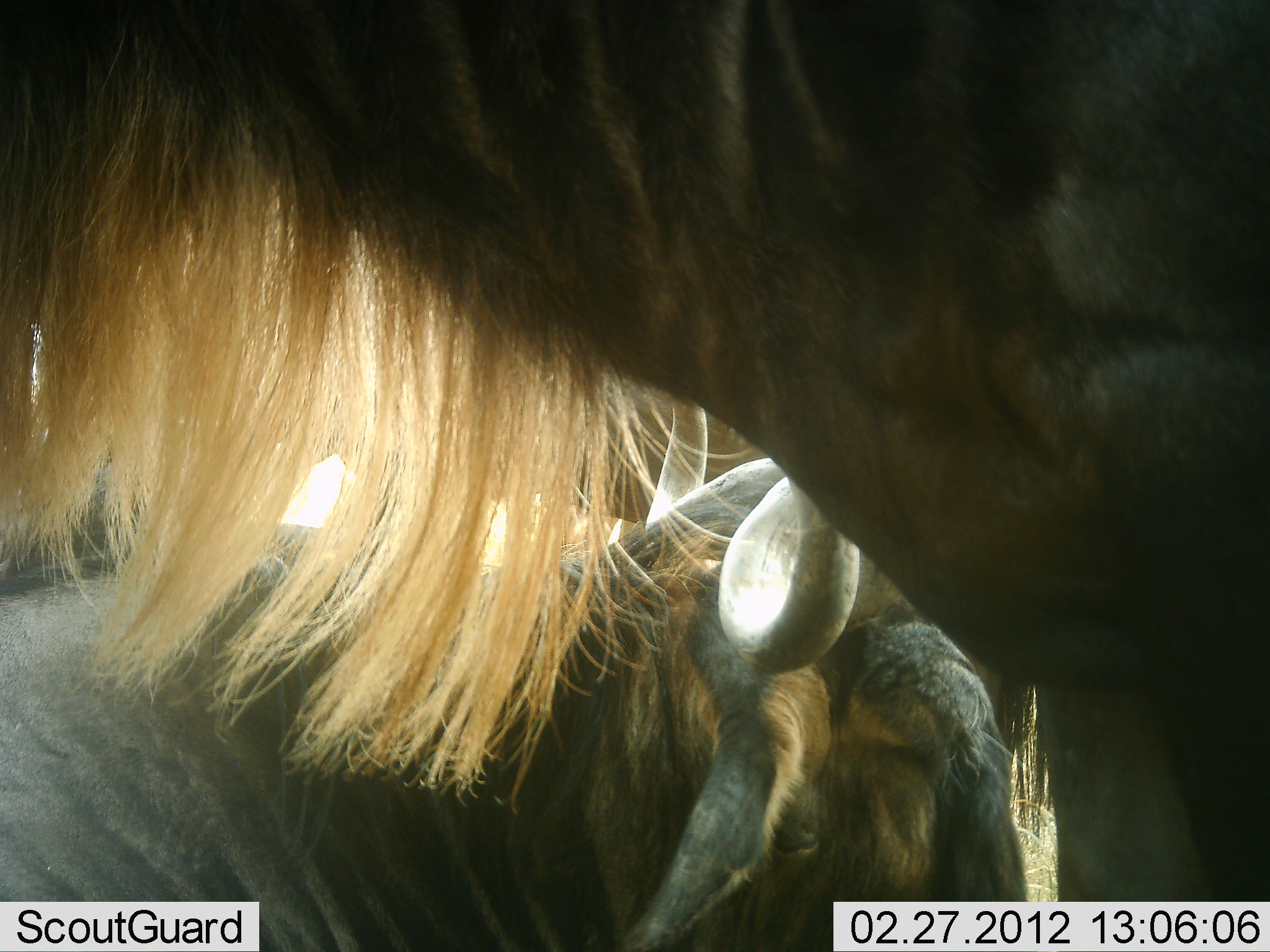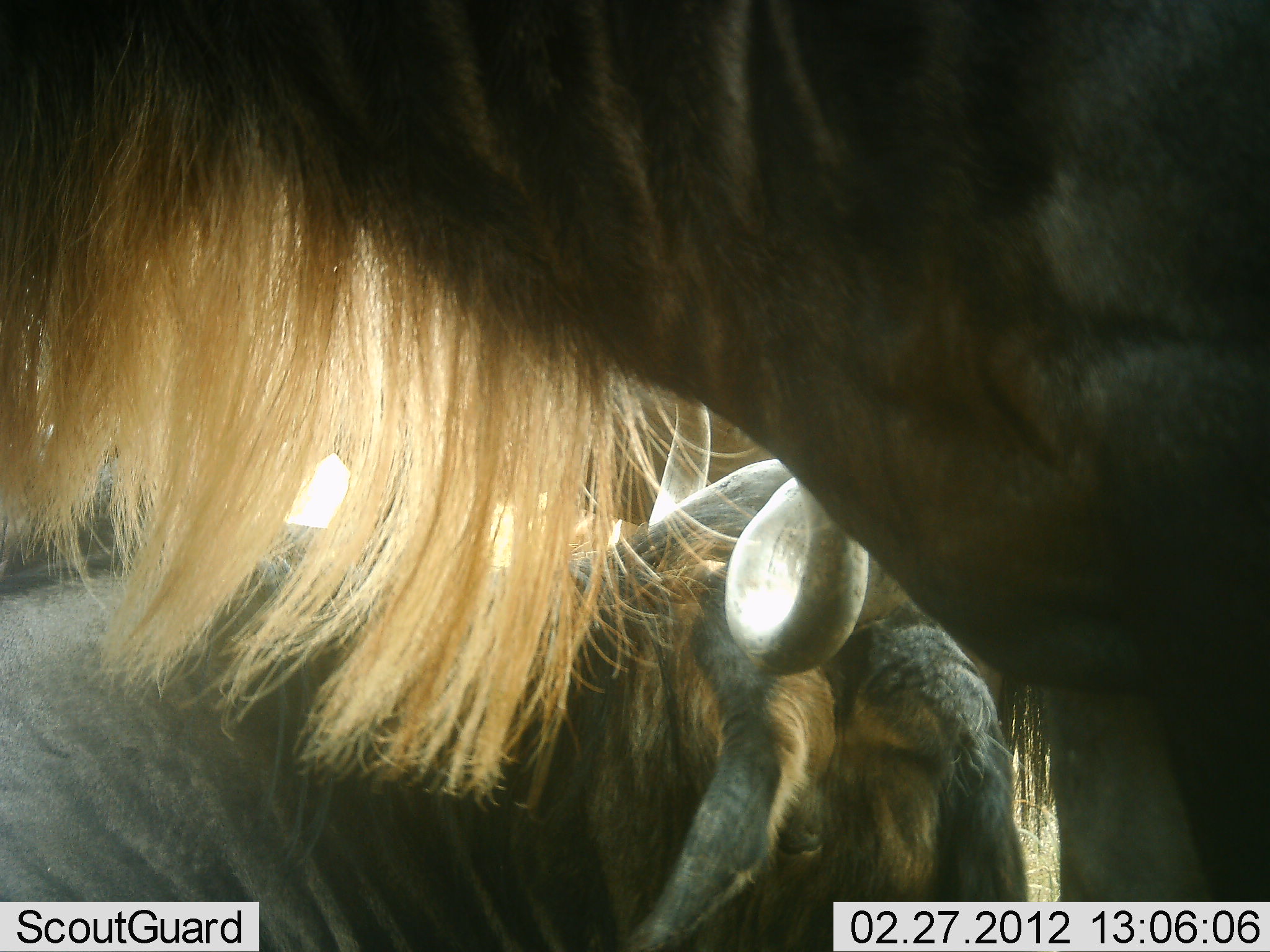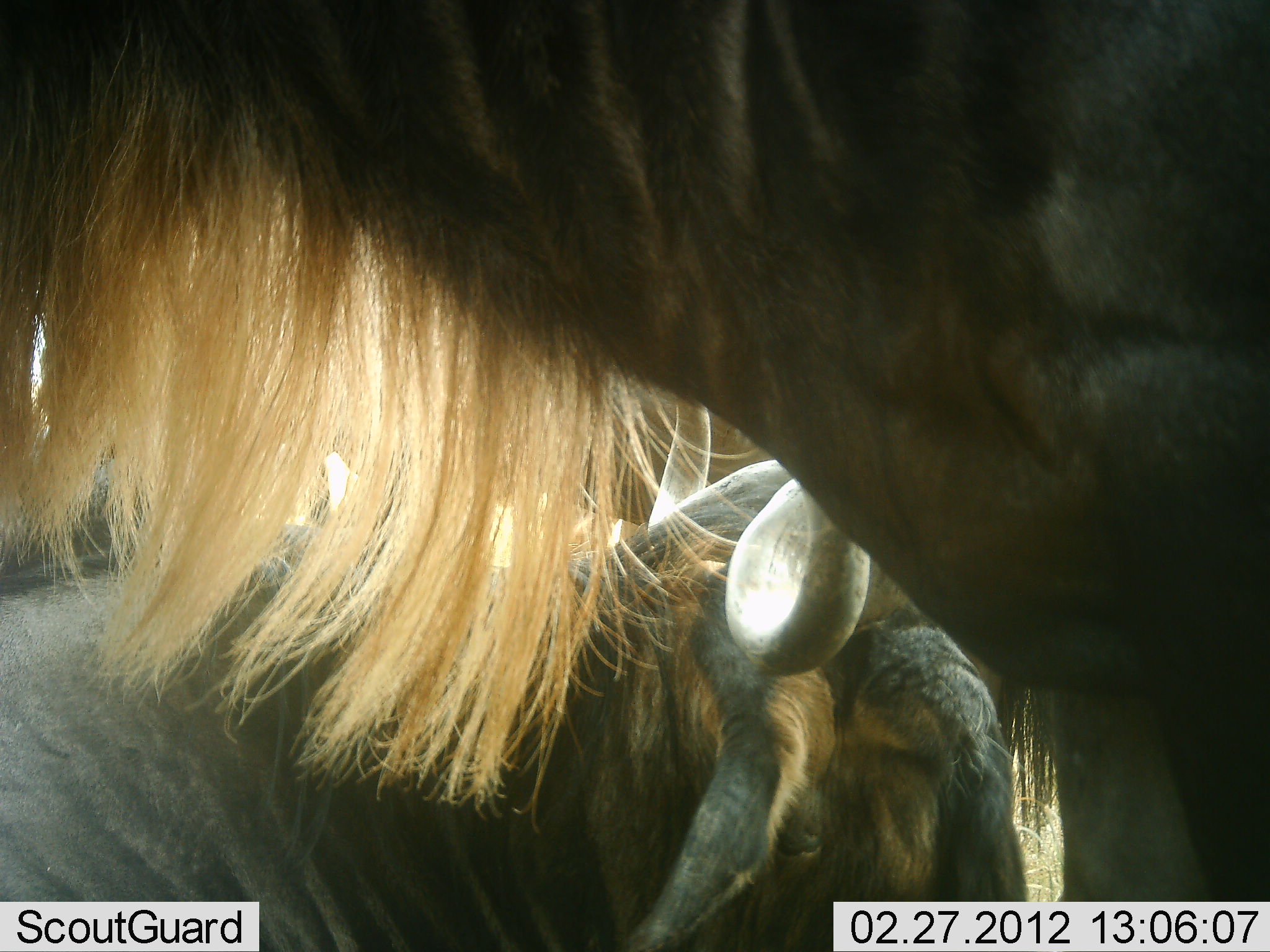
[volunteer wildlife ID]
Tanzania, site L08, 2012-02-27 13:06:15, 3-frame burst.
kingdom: Animalia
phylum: Chordata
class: Mammalia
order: Artiodactyla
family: Bovidae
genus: Connochaetes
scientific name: Connochaetes taurinus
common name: blue wildebeest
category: wildebeest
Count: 2.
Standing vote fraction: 93%.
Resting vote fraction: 79%.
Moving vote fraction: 0%.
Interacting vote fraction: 0%.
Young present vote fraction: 0%.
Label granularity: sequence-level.